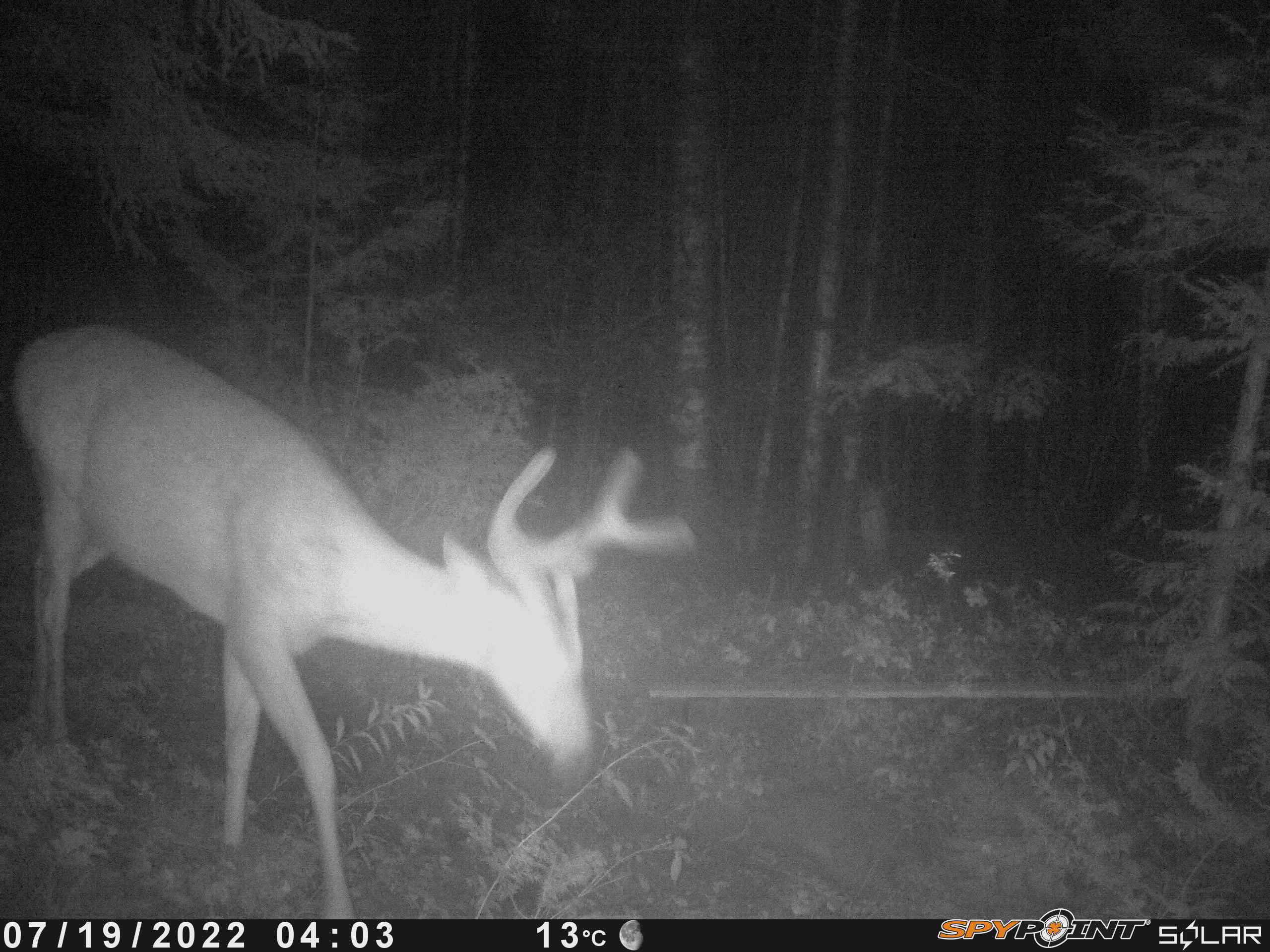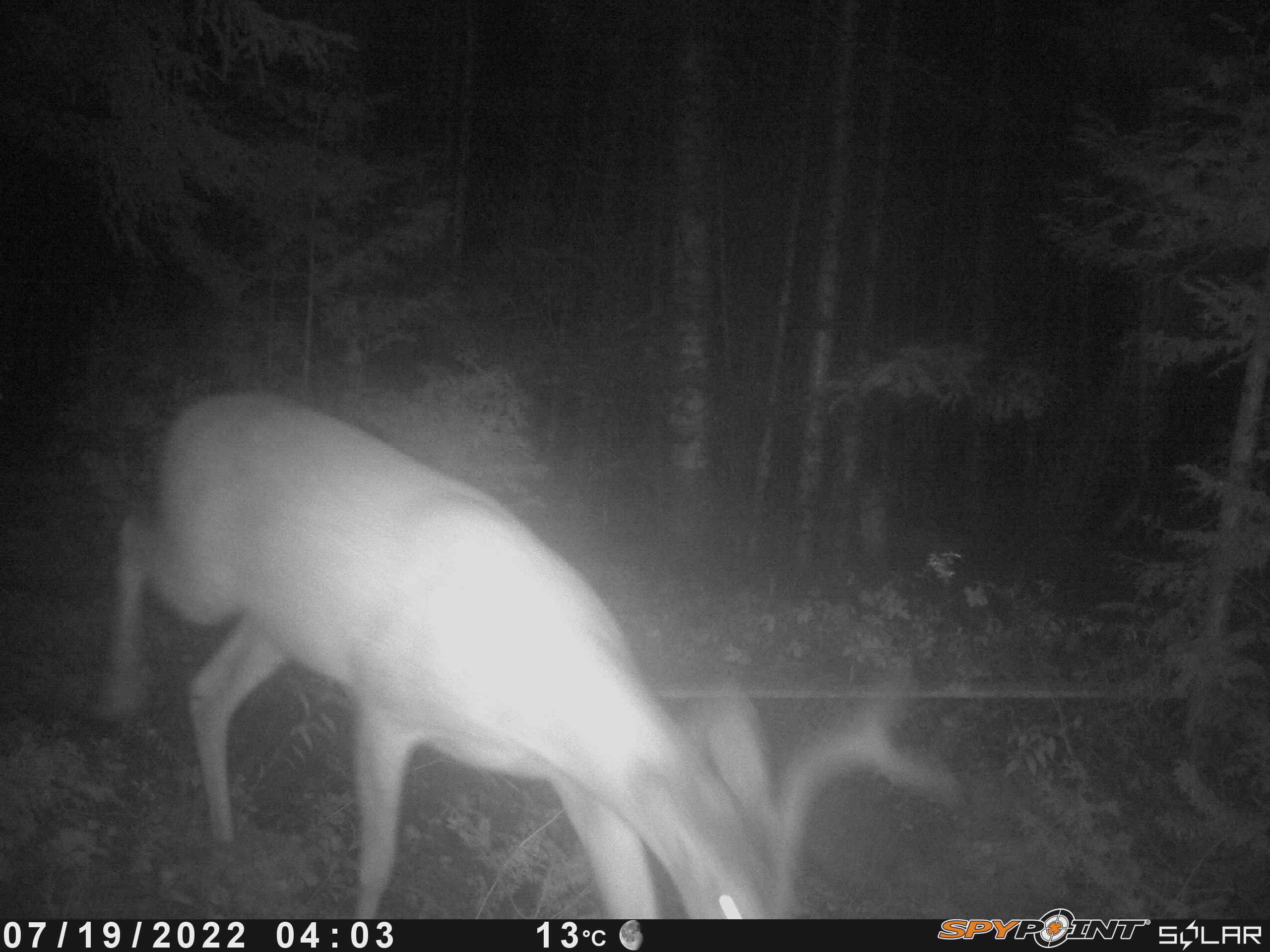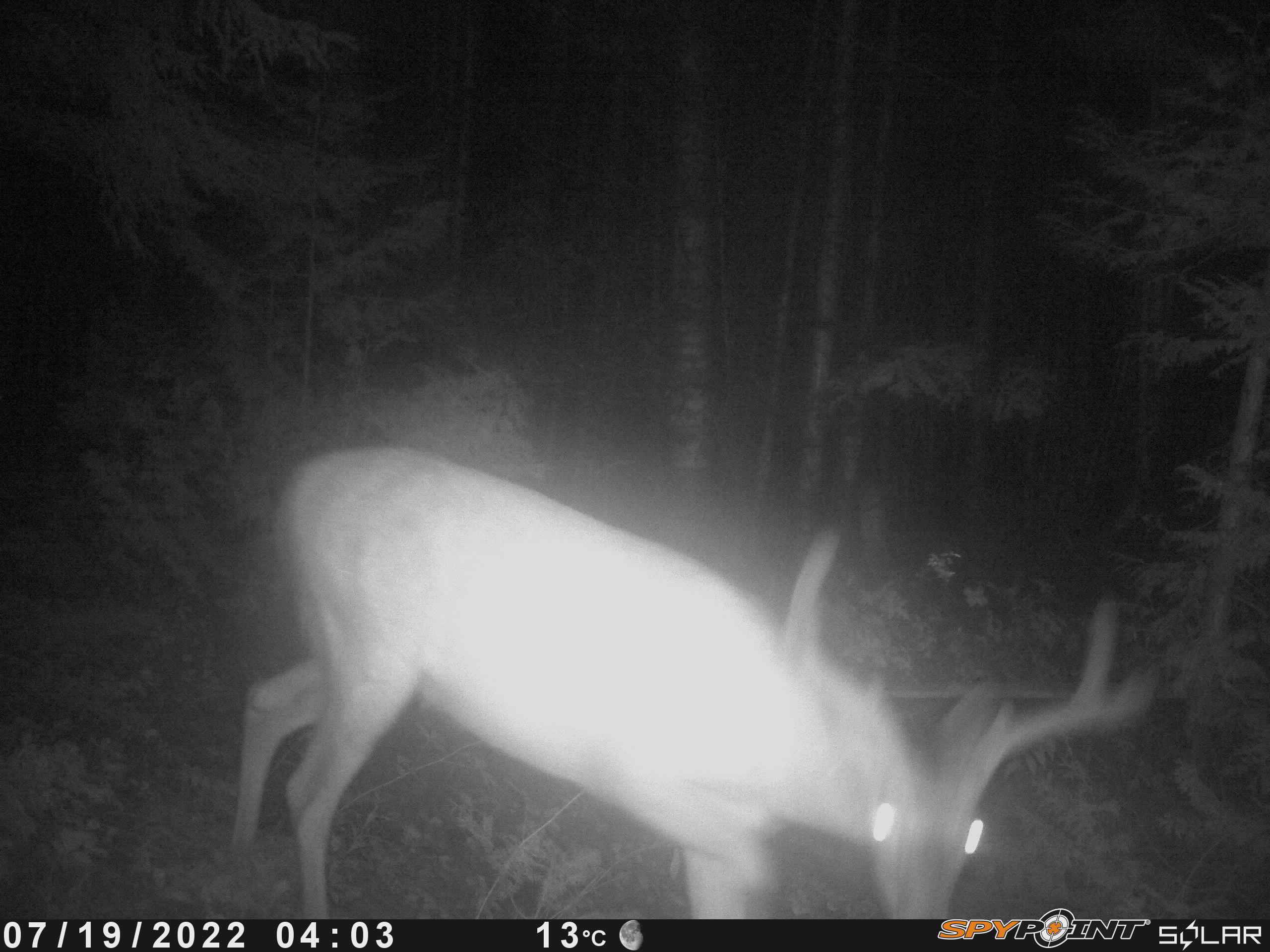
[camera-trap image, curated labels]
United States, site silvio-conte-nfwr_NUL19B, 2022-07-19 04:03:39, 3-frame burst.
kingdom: Animalia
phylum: Chordata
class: Mammalia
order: Artiodactyla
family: Cervidae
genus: Odocoileus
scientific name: Odocoileus virginianus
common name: white-tailed deer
White-tailed deer (Odocoileus virginianus).